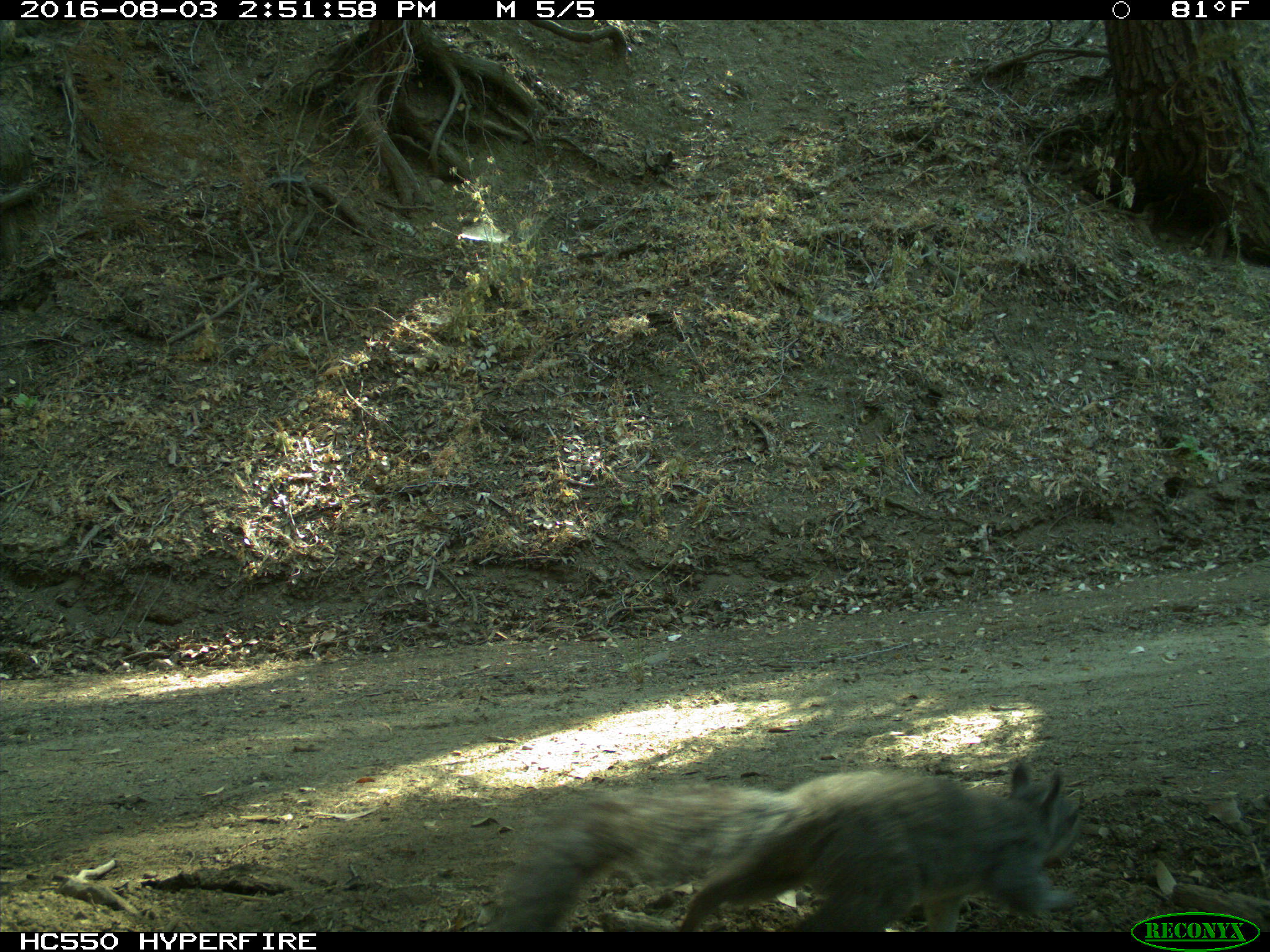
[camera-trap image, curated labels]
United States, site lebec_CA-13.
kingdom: Animalia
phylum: Chordata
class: Mammalia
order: Rodentia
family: Sciuridae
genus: Sciurus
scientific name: Sciurus carolinensis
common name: eastern gray squirrel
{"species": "Sciurus carolinensis (eastern gray squirrel)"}